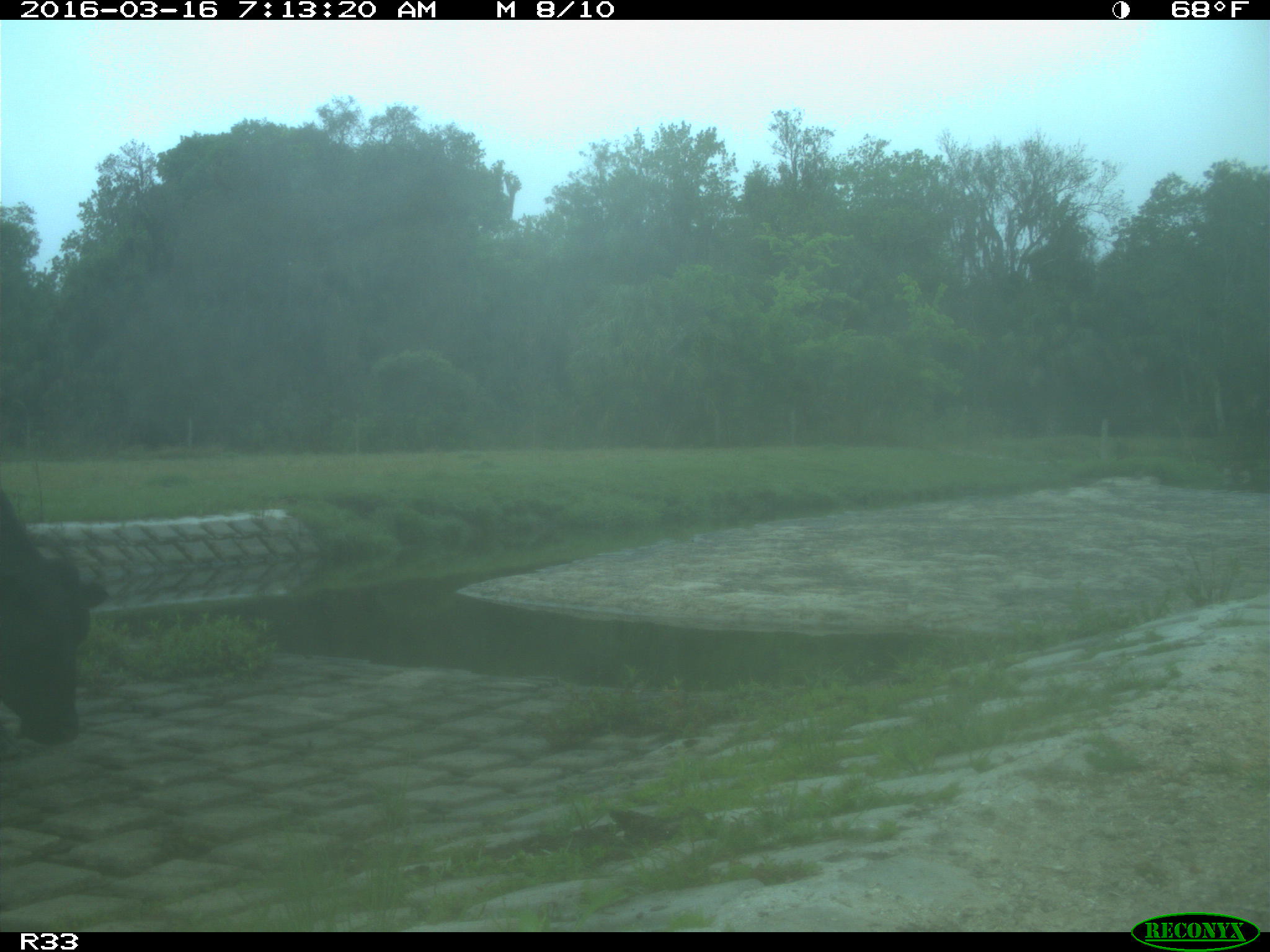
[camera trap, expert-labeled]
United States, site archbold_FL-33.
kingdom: Animalia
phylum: Chordata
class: Mammalia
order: Artiodactyla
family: Bovidae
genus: Bos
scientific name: Bos taurus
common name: domestic cow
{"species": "Bos taurus (domestic cow)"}